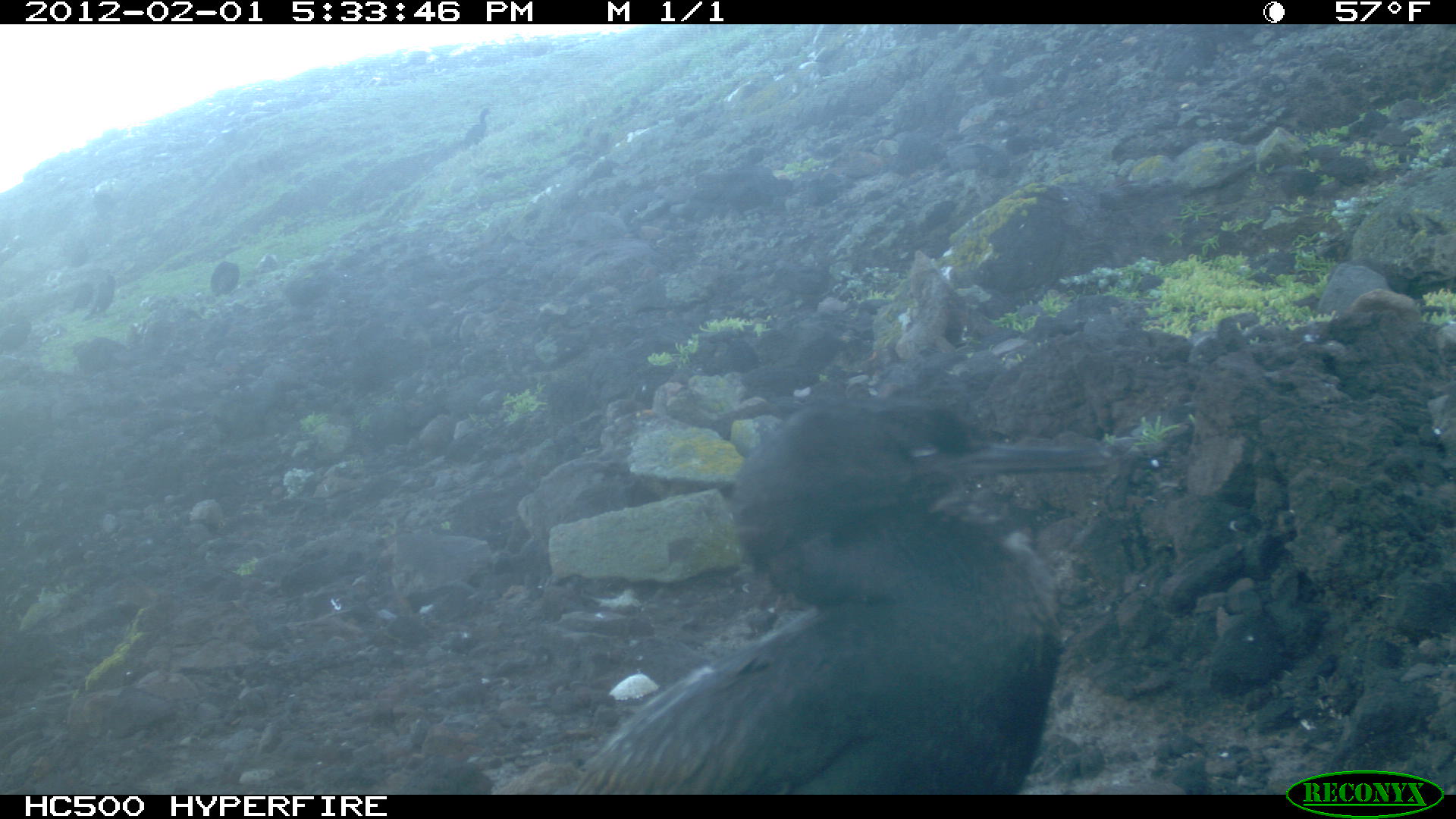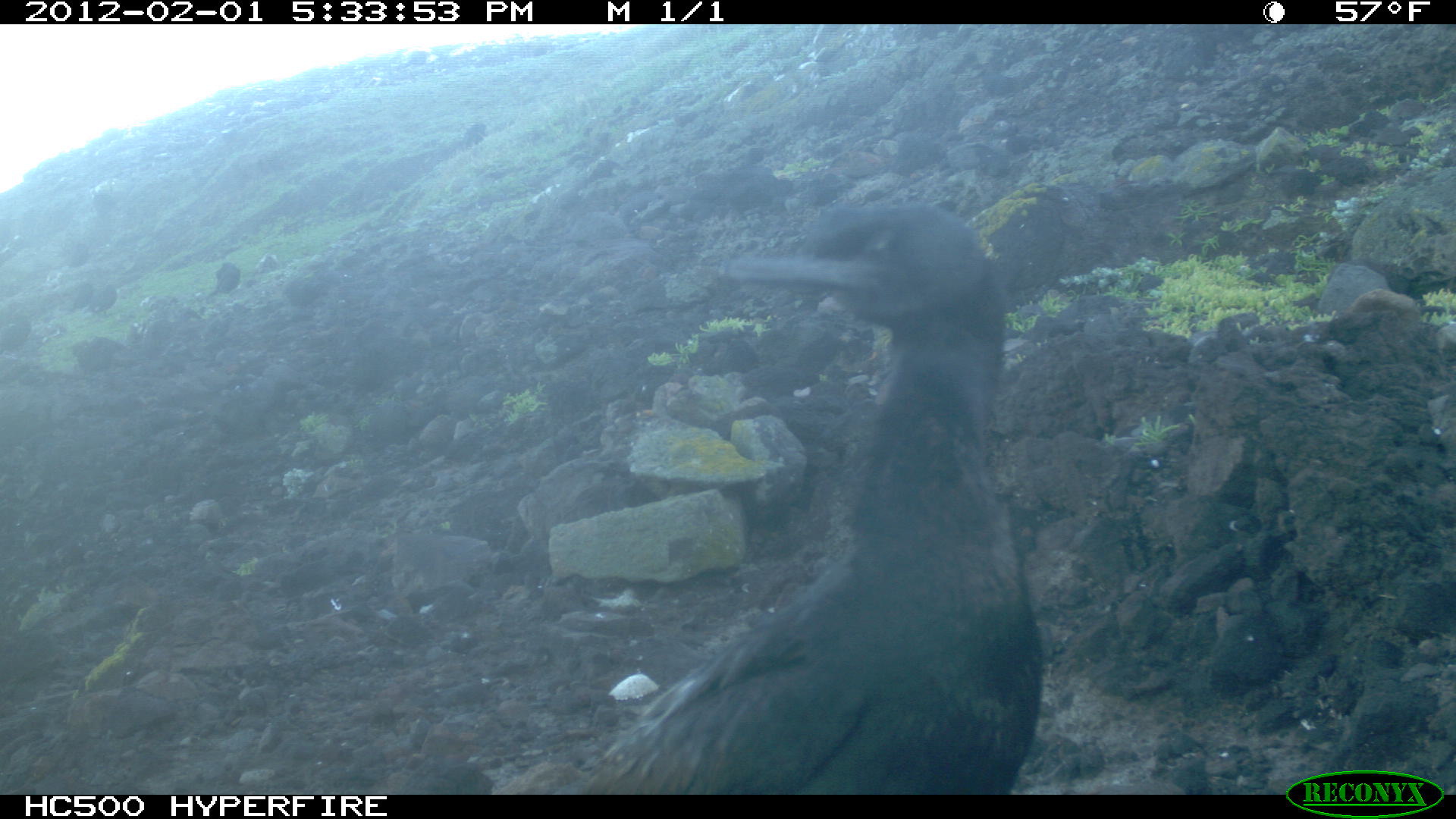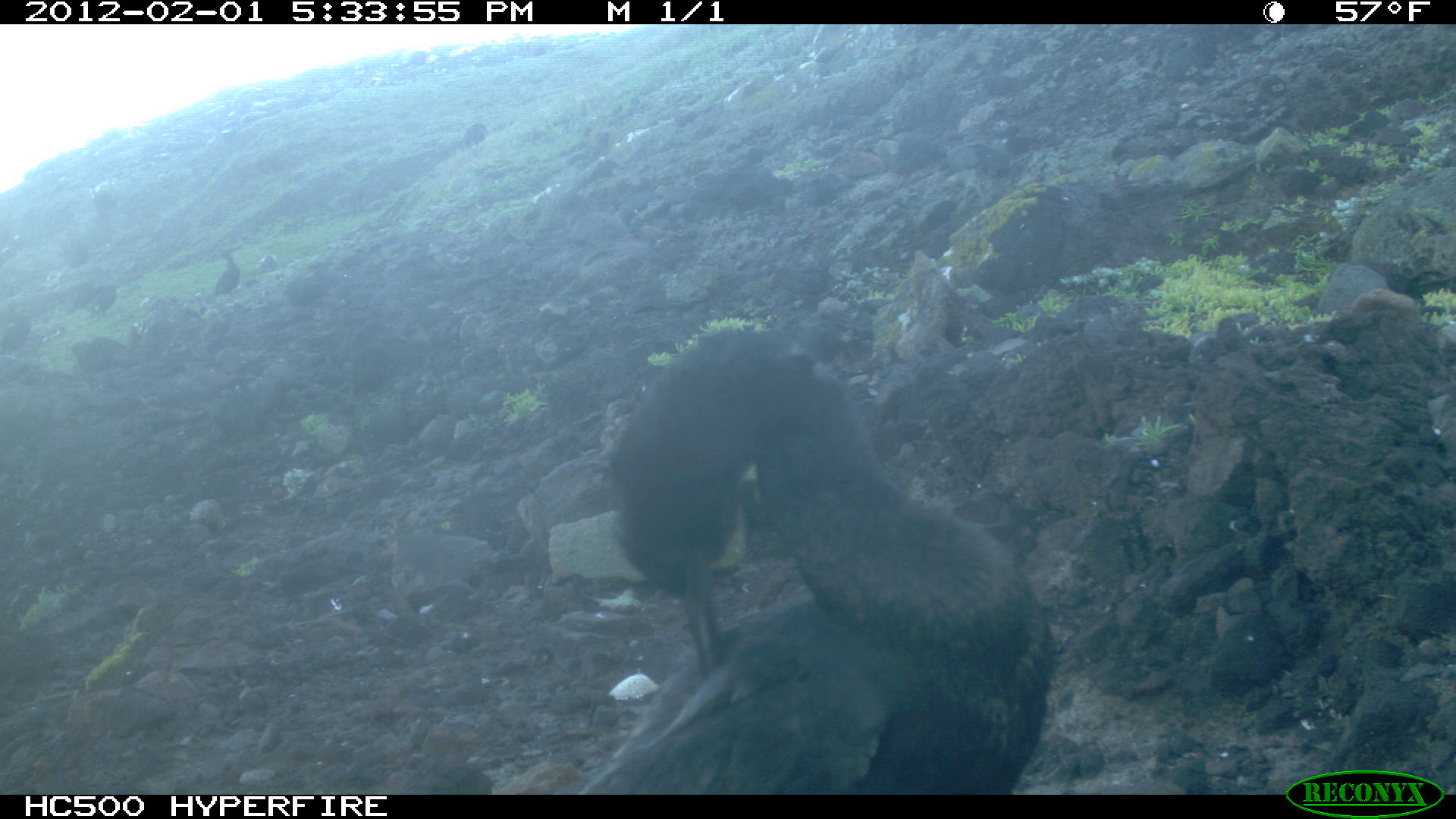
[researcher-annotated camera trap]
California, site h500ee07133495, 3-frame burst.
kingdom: Animalia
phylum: Chordata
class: Aves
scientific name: Aves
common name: bird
Bird (Aves).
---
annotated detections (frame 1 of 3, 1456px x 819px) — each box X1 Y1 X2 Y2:
bird: 558 399 1109 792; 81 275 119 322; 461 107 494 147; 211 261 240 297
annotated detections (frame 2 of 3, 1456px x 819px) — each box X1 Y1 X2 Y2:
bird: 541 202 1044 801; 81 279 121 319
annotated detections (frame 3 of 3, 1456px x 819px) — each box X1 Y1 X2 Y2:
bird: 581 326 1056 794; 71 334 125 378; 0 309 30 352; 214 250 239 294; 87 285 117 318; 463 121 488 149